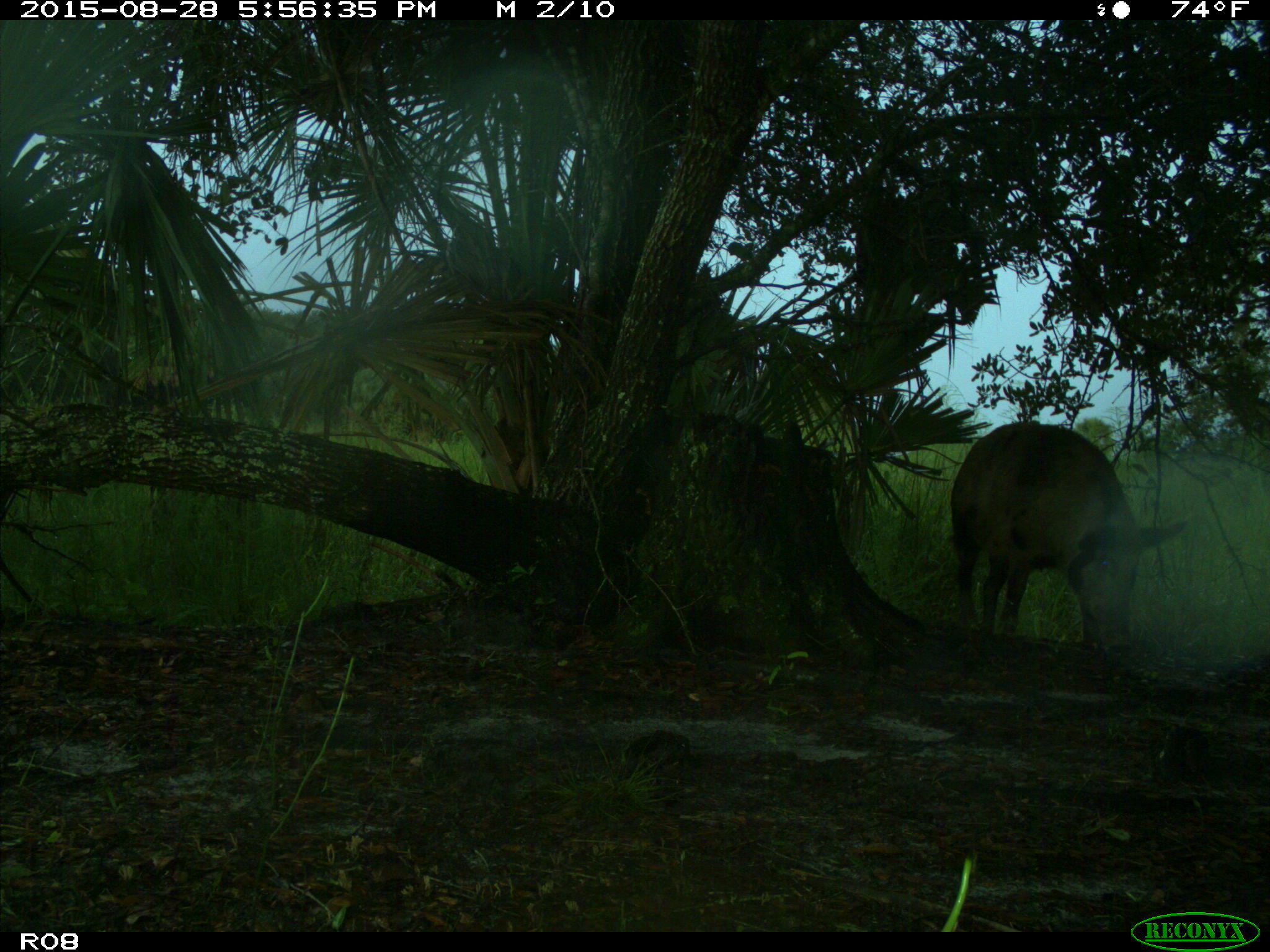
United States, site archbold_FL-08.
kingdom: Animalia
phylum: Chordata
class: Mammalia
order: Artiodactyla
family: Suidae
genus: Sus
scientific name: Sus scrofa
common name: wild boar